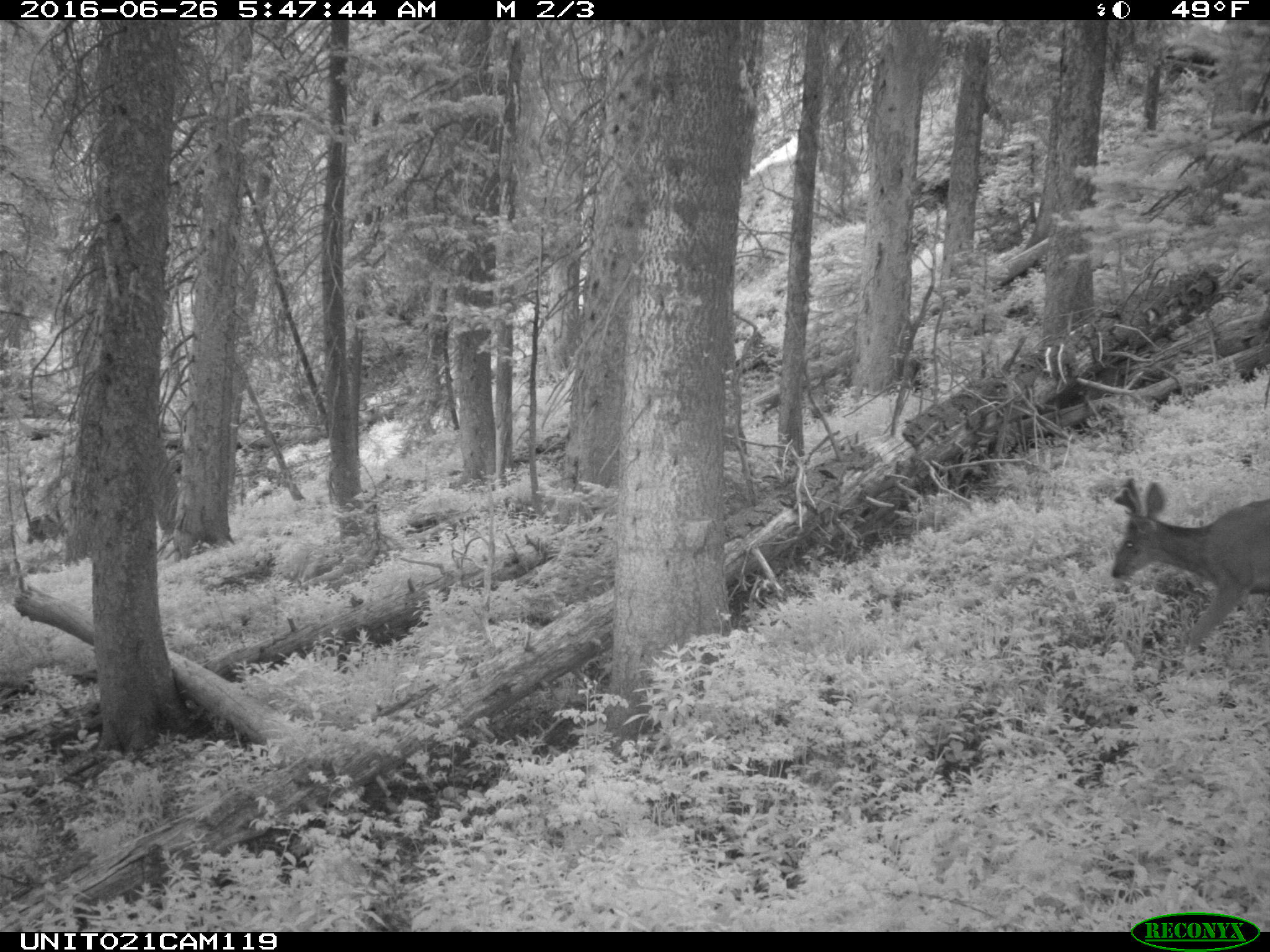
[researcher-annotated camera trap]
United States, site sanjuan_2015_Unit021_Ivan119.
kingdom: Animalia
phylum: Chordata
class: Mammalia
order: Artiodactyla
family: Cervidae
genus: Odocoileus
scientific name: Odocoileus hemionus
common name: mule deer